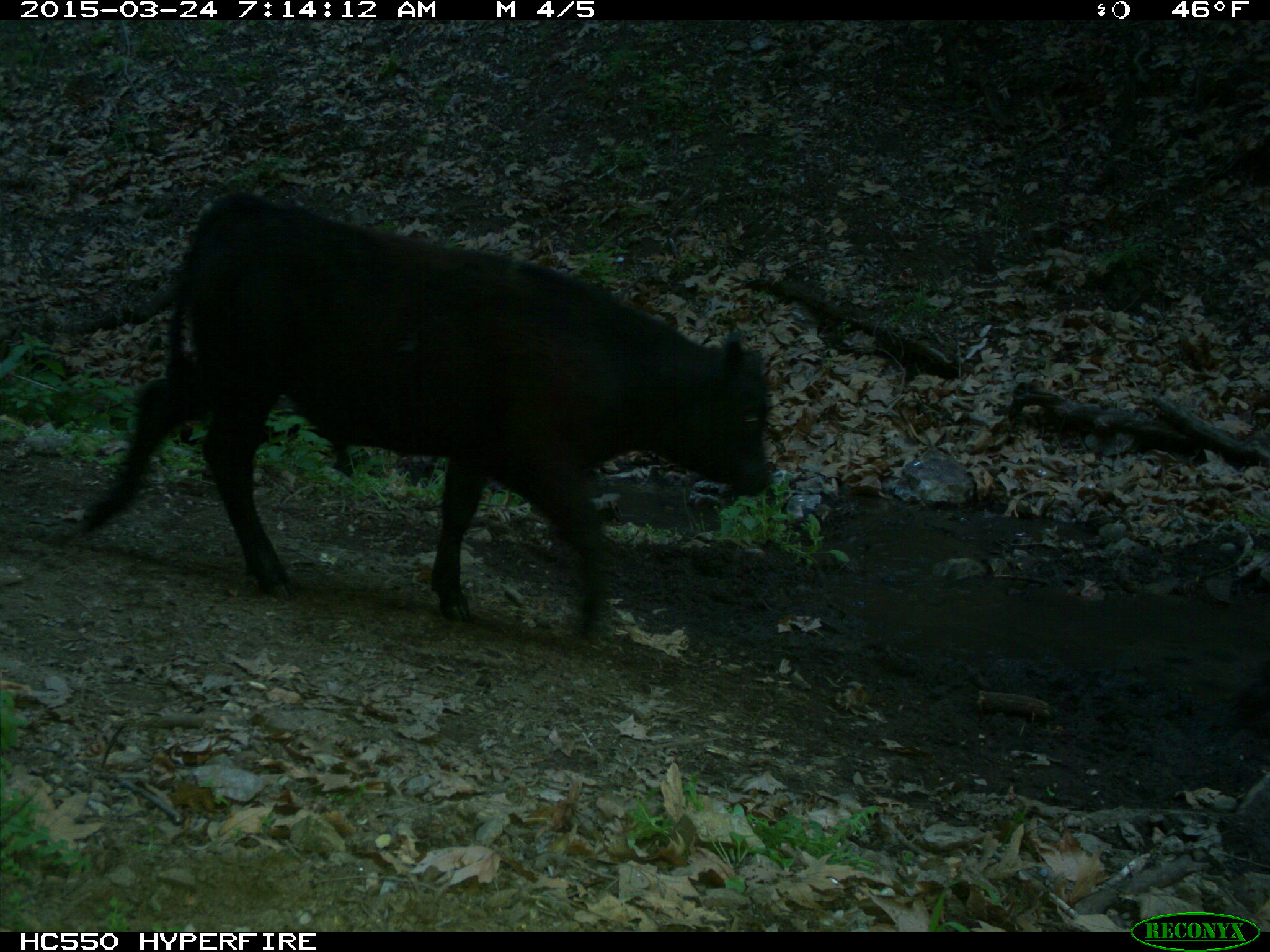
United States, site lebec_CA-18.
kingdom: Animalia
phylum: Chordata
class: Mammalia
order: Artiodactyla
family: Bovidae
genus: Bos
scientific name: Bos taurus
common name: domestic cow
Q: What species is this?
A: Bos taurus (domestic cow).